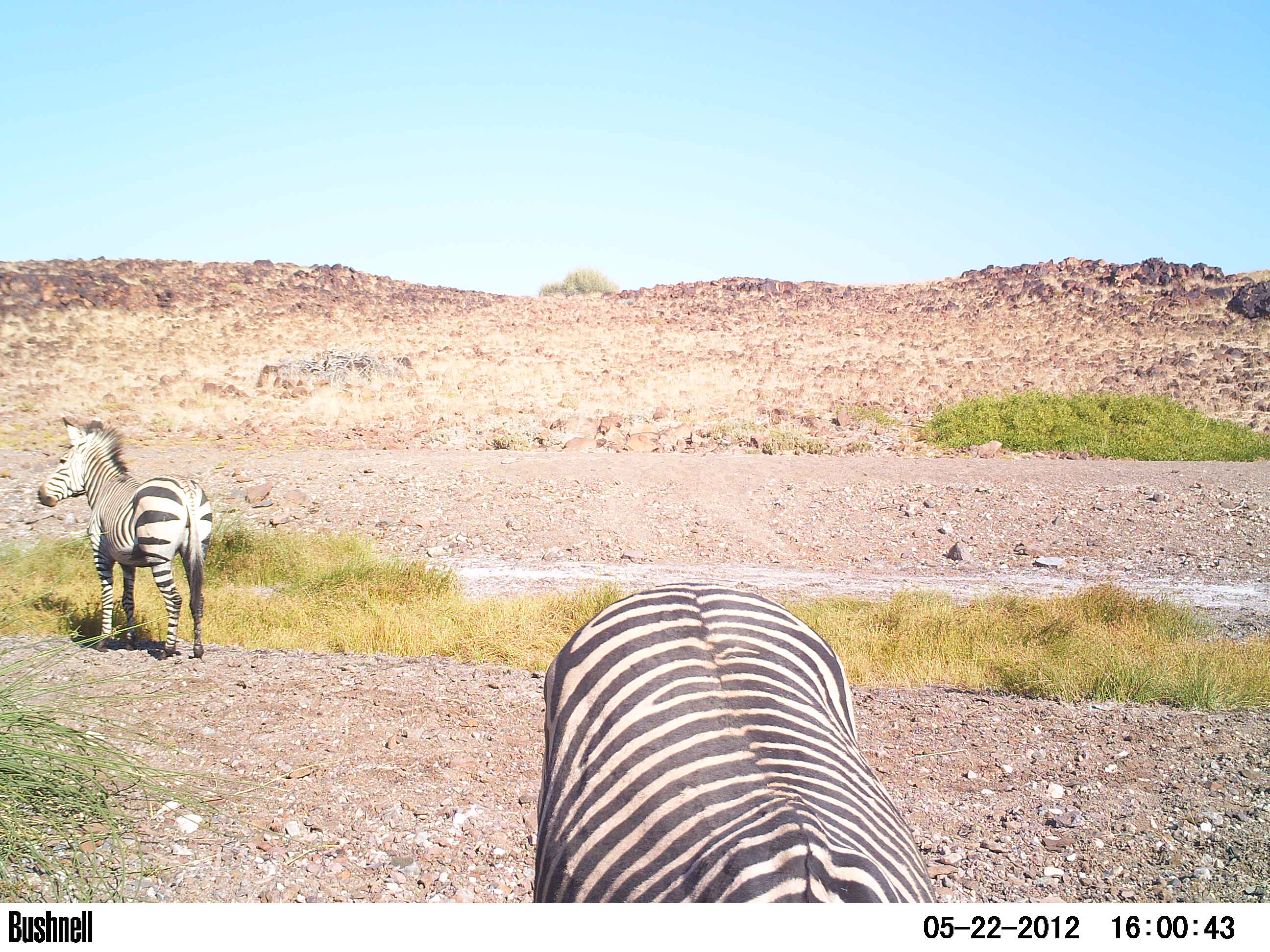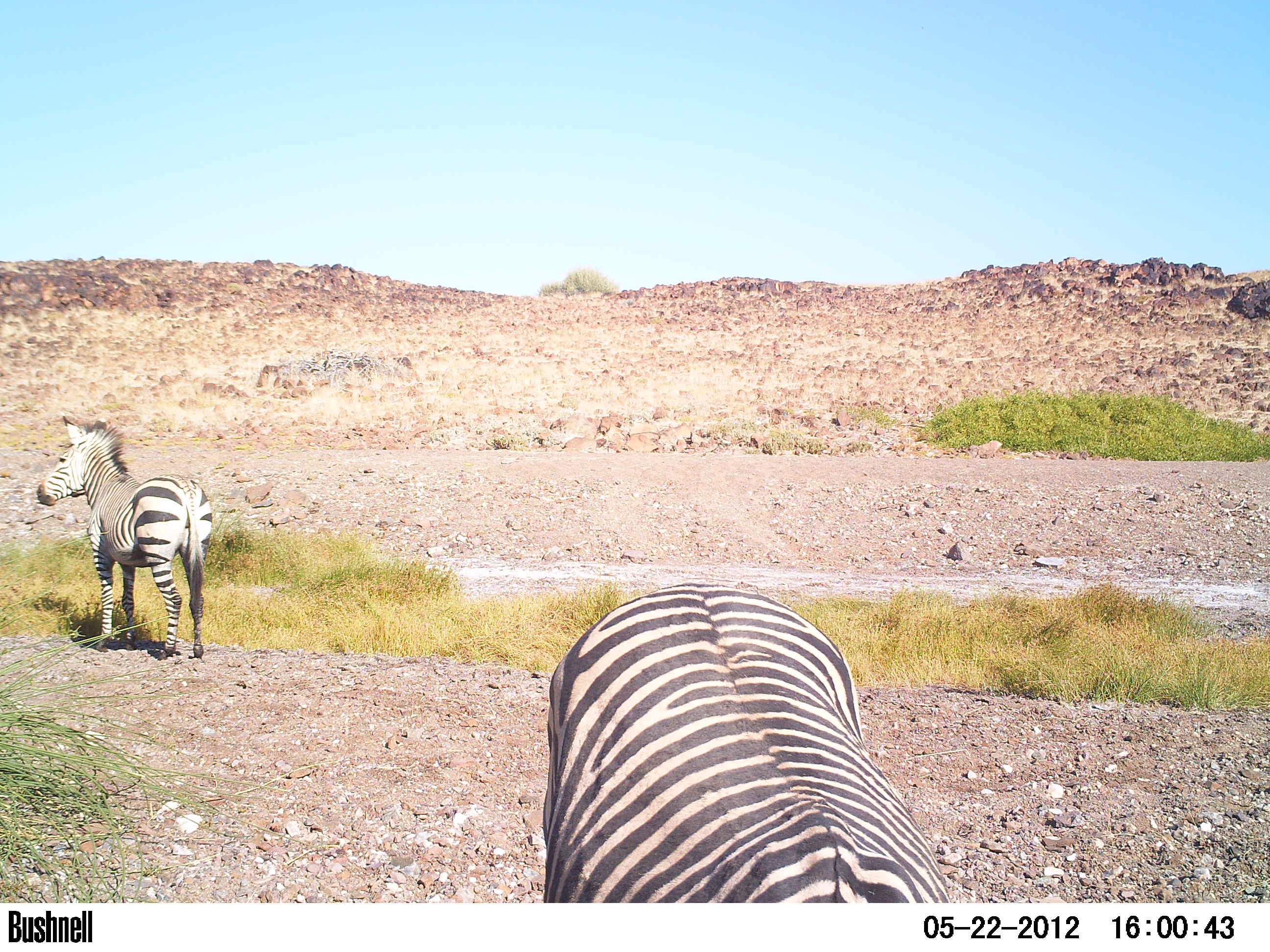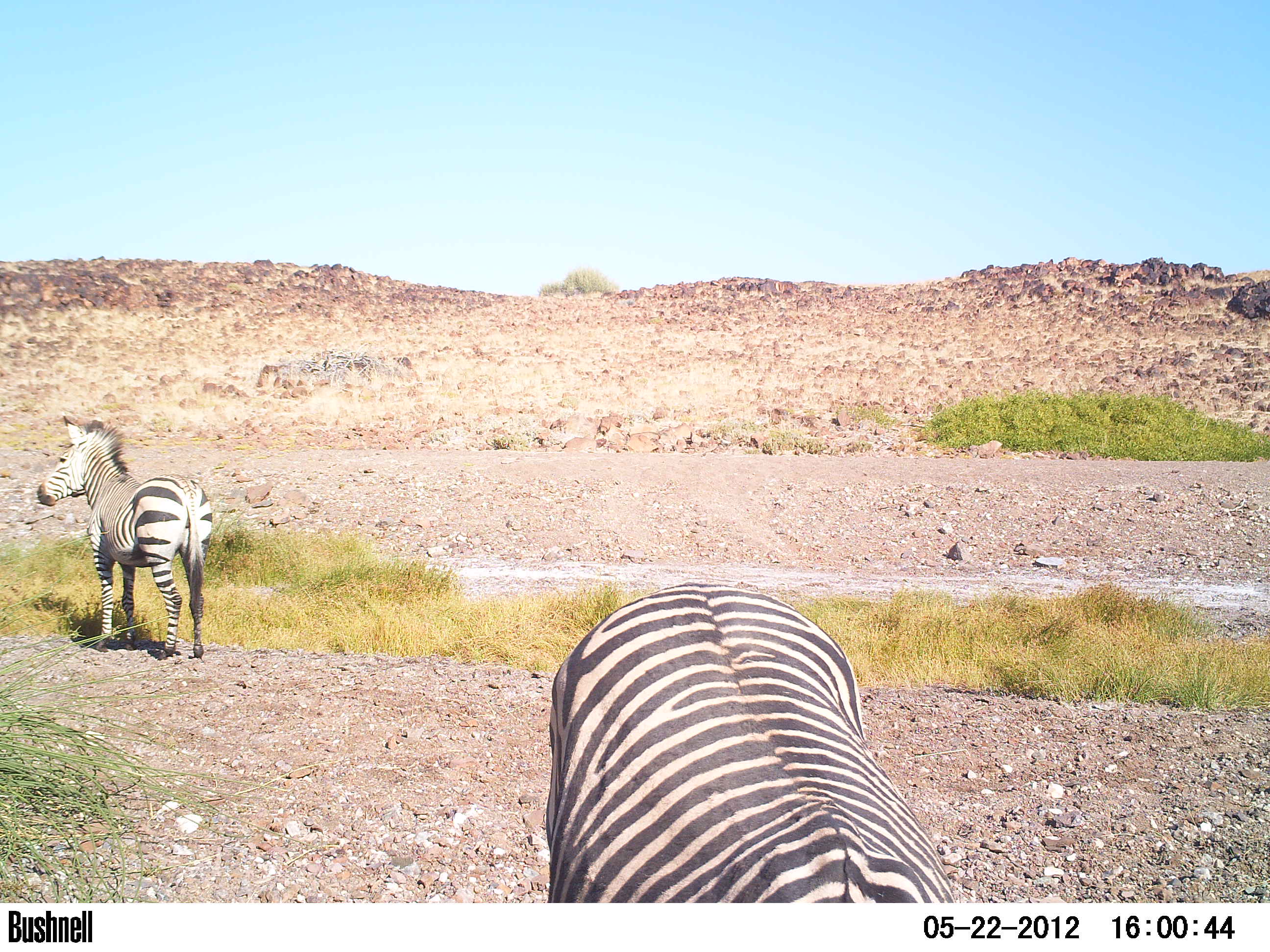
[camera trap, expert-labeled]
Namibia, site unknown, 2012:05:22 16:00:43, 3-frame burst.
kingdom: Animalia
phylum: Chordata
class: Mammalia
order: Perissodactyla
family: Equidae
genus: Equus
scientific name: Equus zebra hartmannae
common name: hartmann's mountain zebra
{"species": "Equus zebra hartmannae (hartmann's mountain zebra)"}